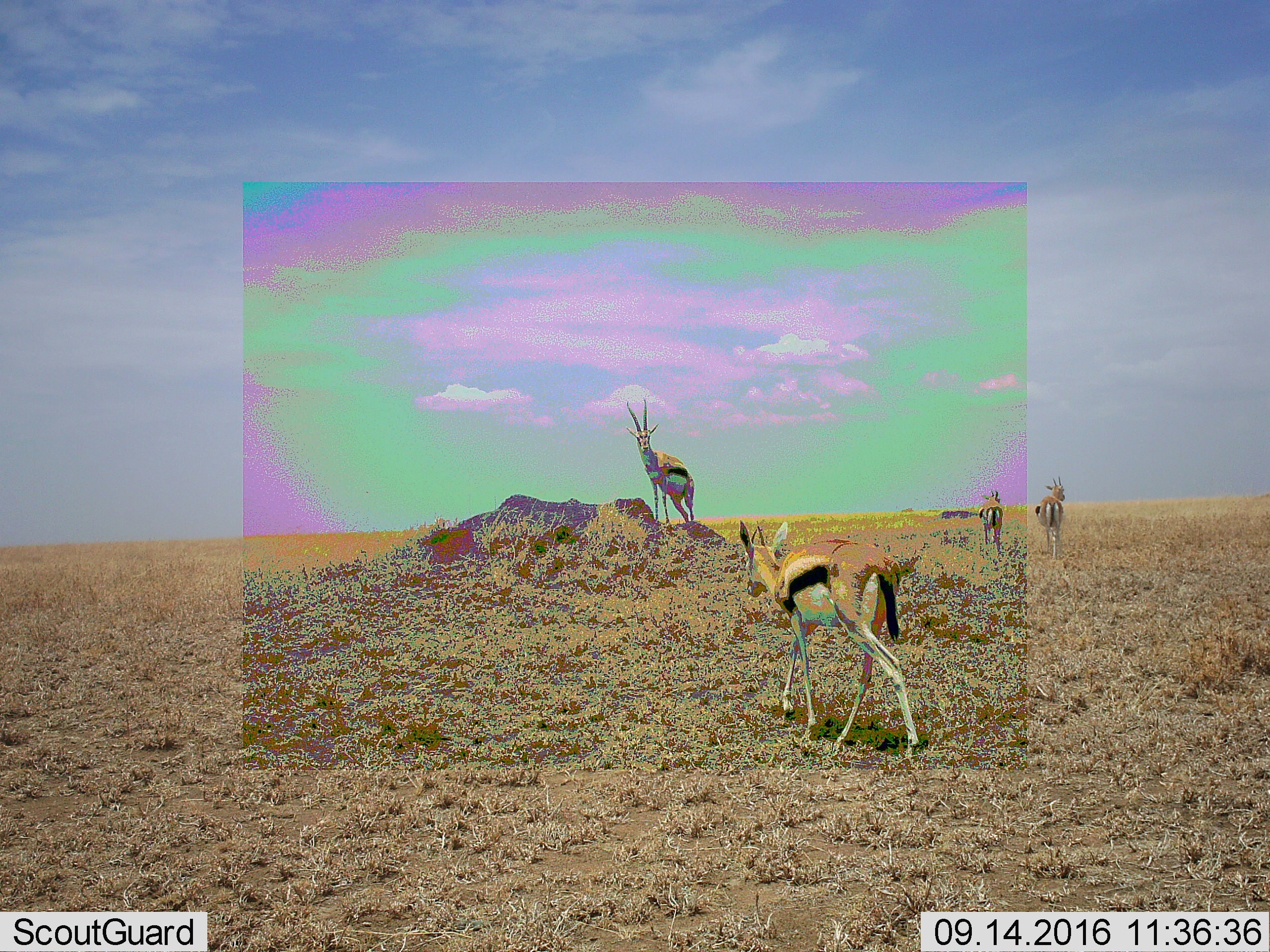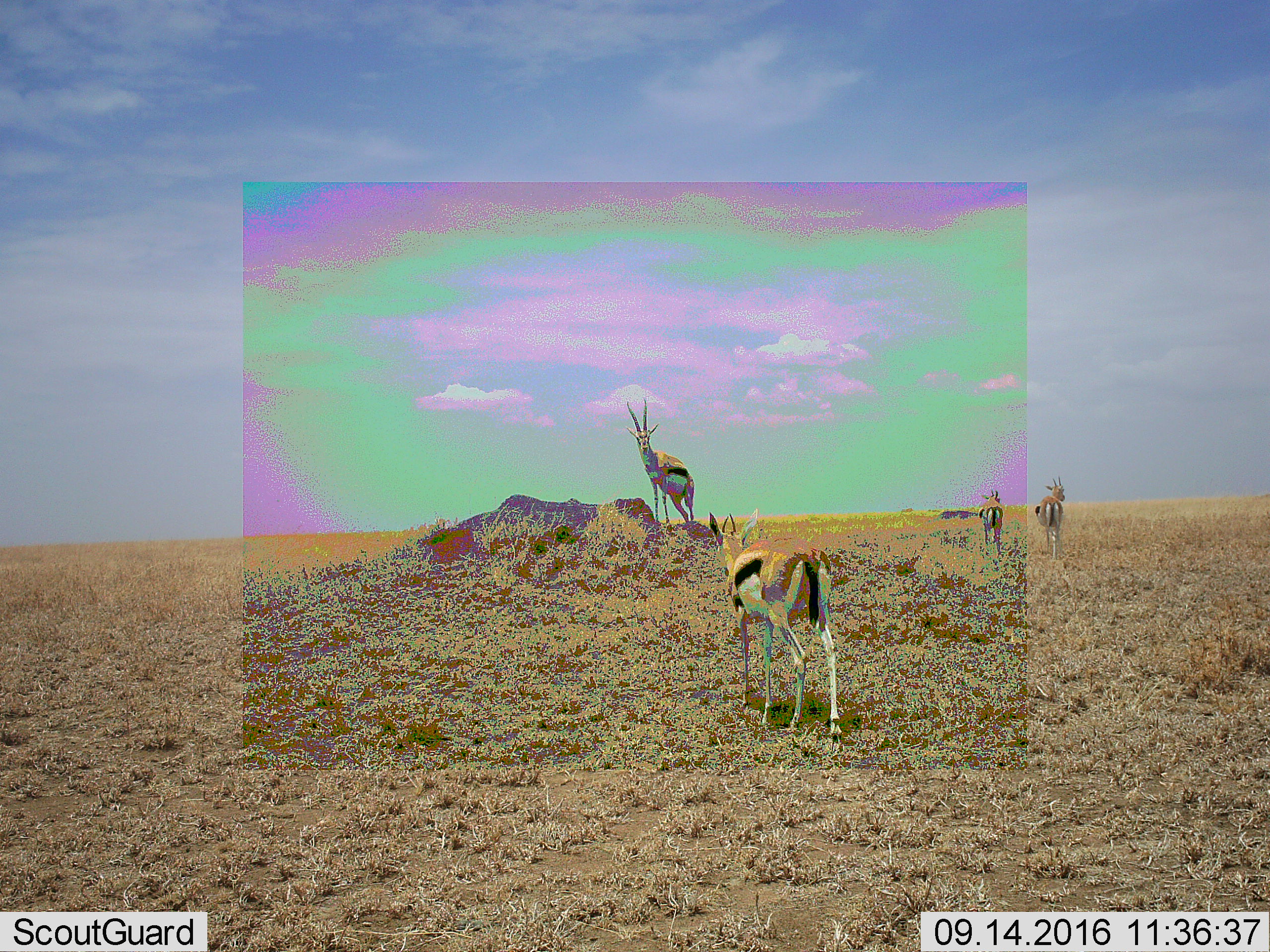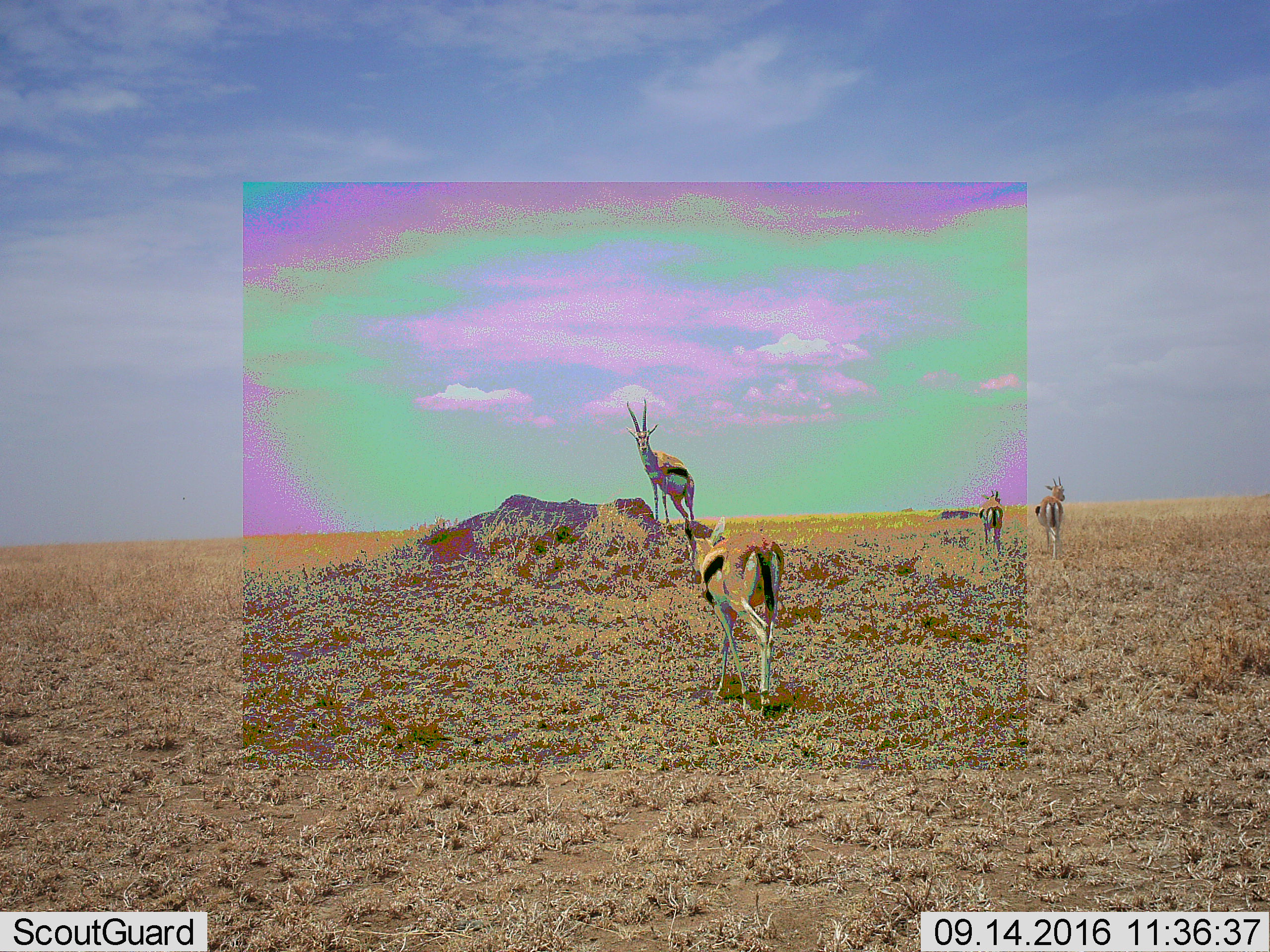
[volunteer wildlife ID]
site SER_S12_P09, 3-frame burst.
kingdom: Animalia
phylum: Chordata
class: Mammalia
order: Artiodactyla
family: Bovidae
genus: Eudorcas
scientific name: Eudorcas thomsonii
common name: thomson's gazelle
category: gazellethomsons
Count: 4.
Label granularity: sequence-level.